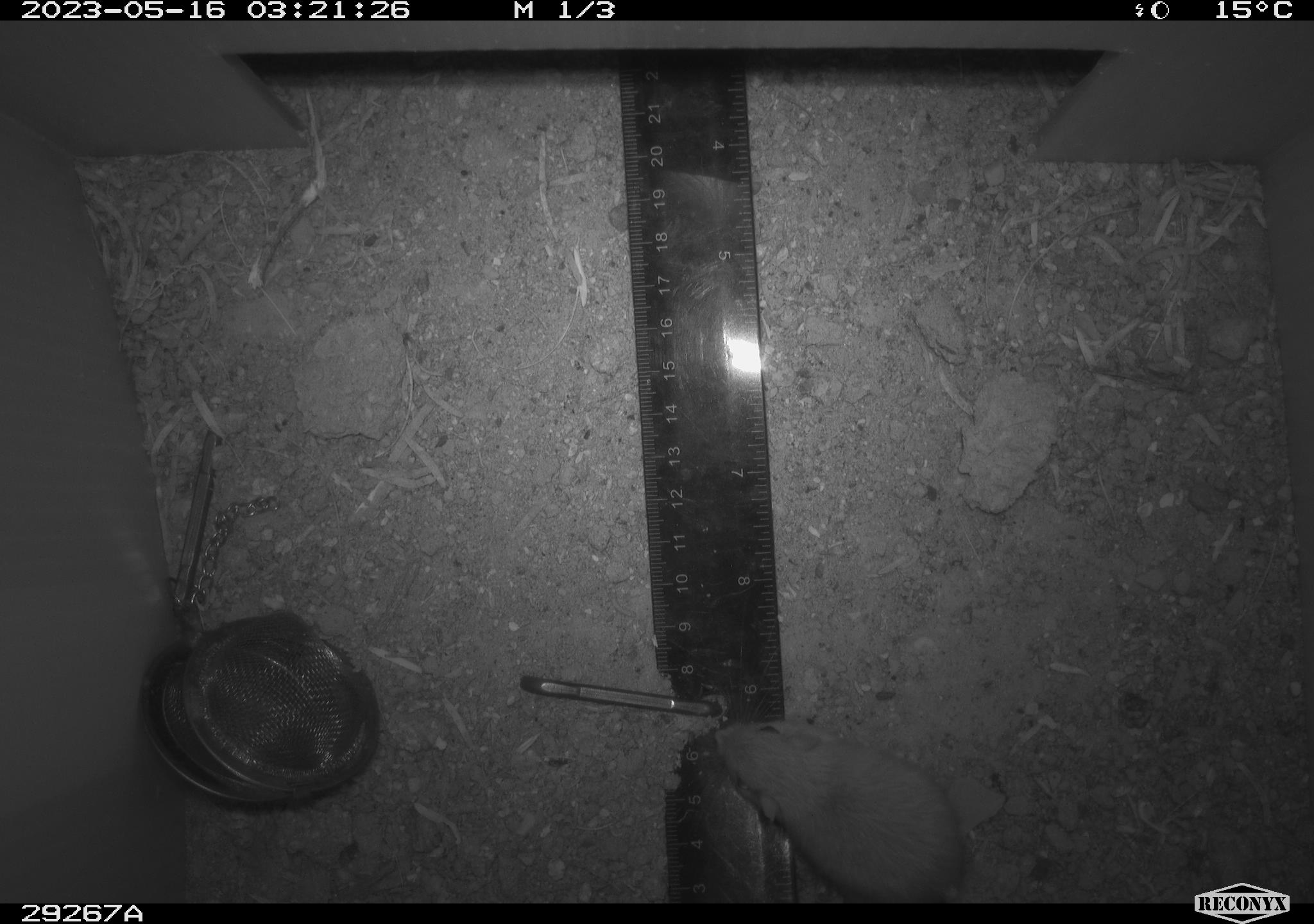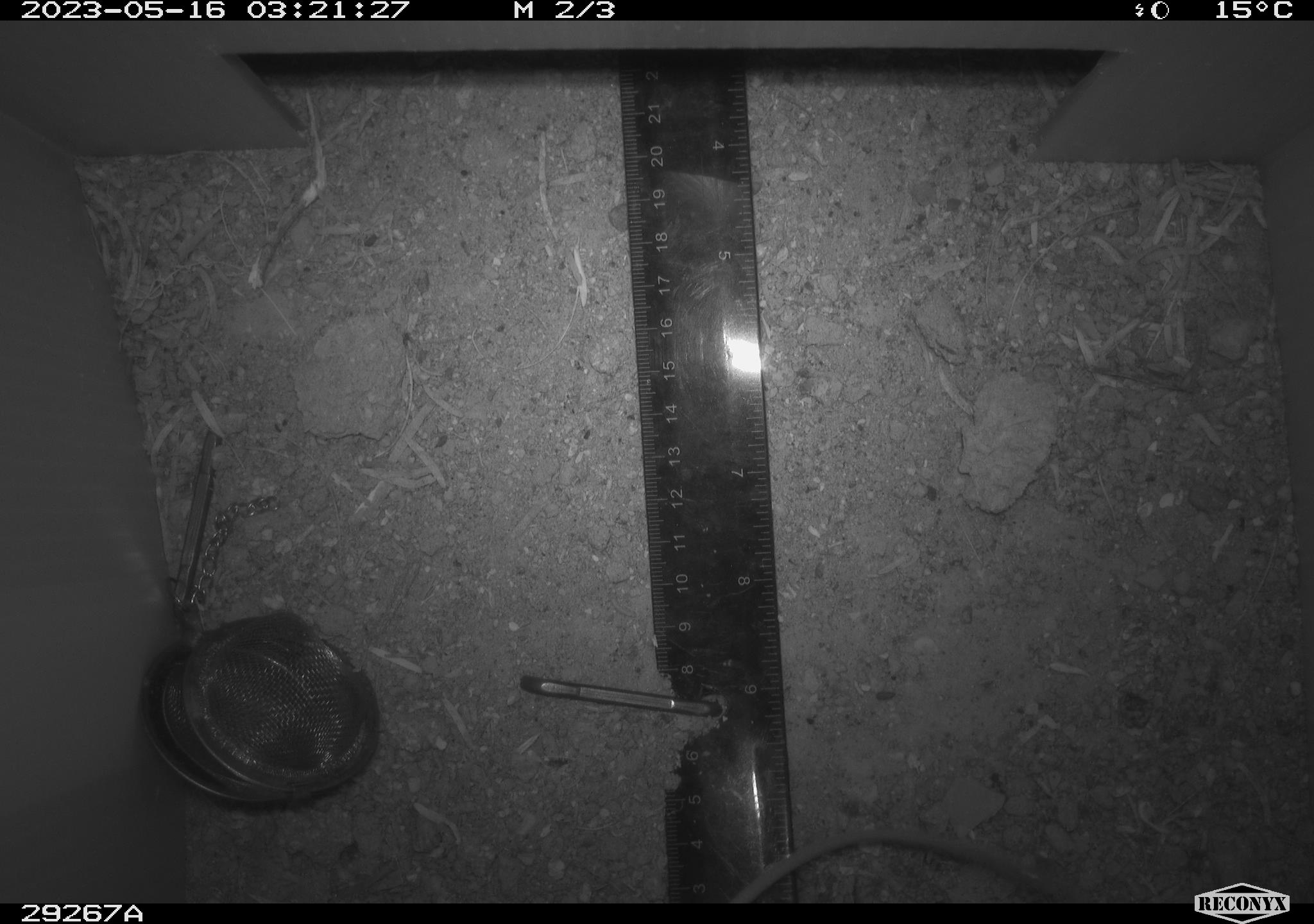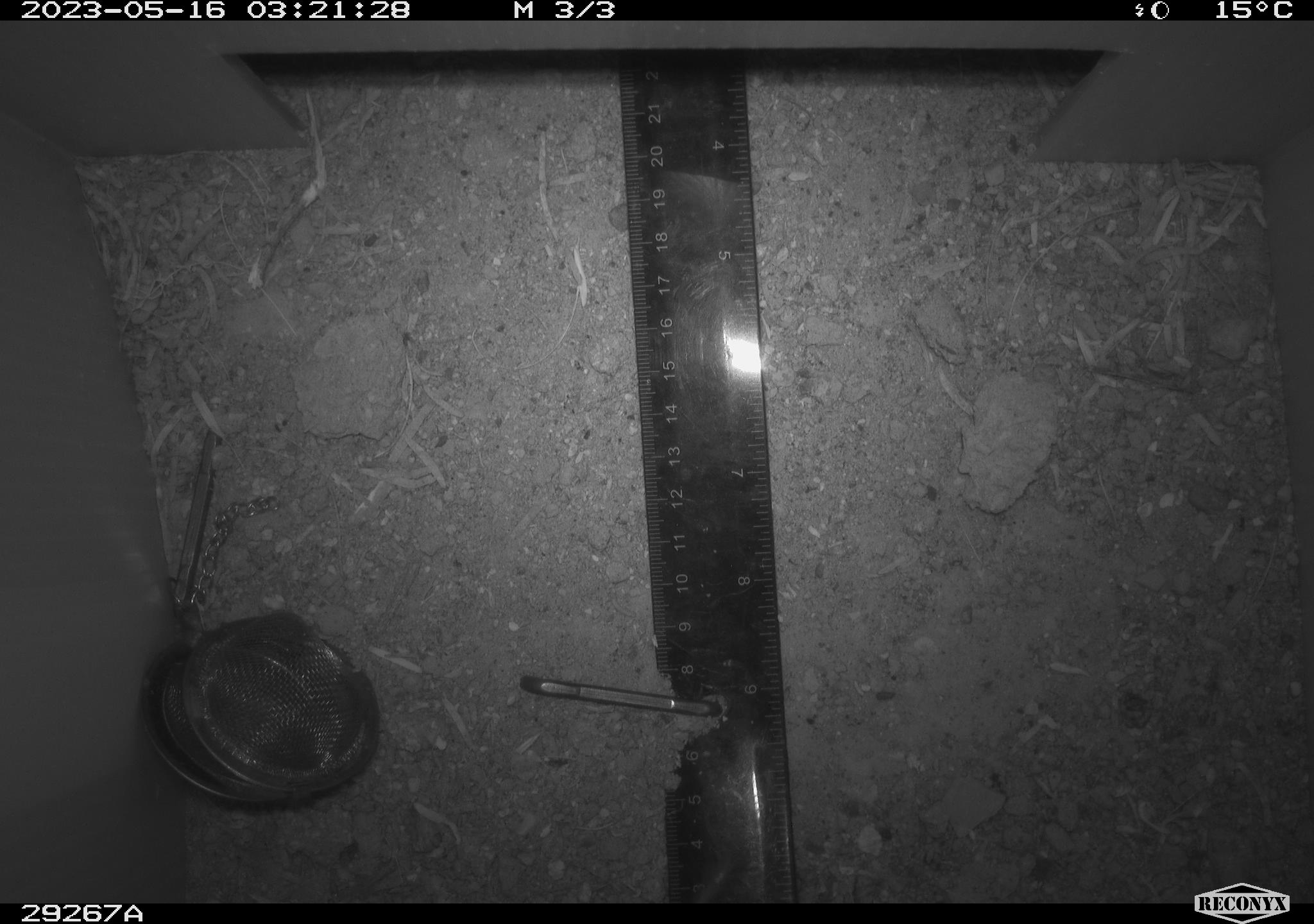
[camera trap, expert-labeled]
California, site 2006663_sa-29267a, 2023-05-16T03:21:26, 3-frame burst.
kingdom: Animalia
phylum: Chordata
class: Mammalia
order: Rodentia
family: Heteromyidae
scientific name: Heteromyidae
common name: kangaroo rats and pocket mice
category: heteromyidae family